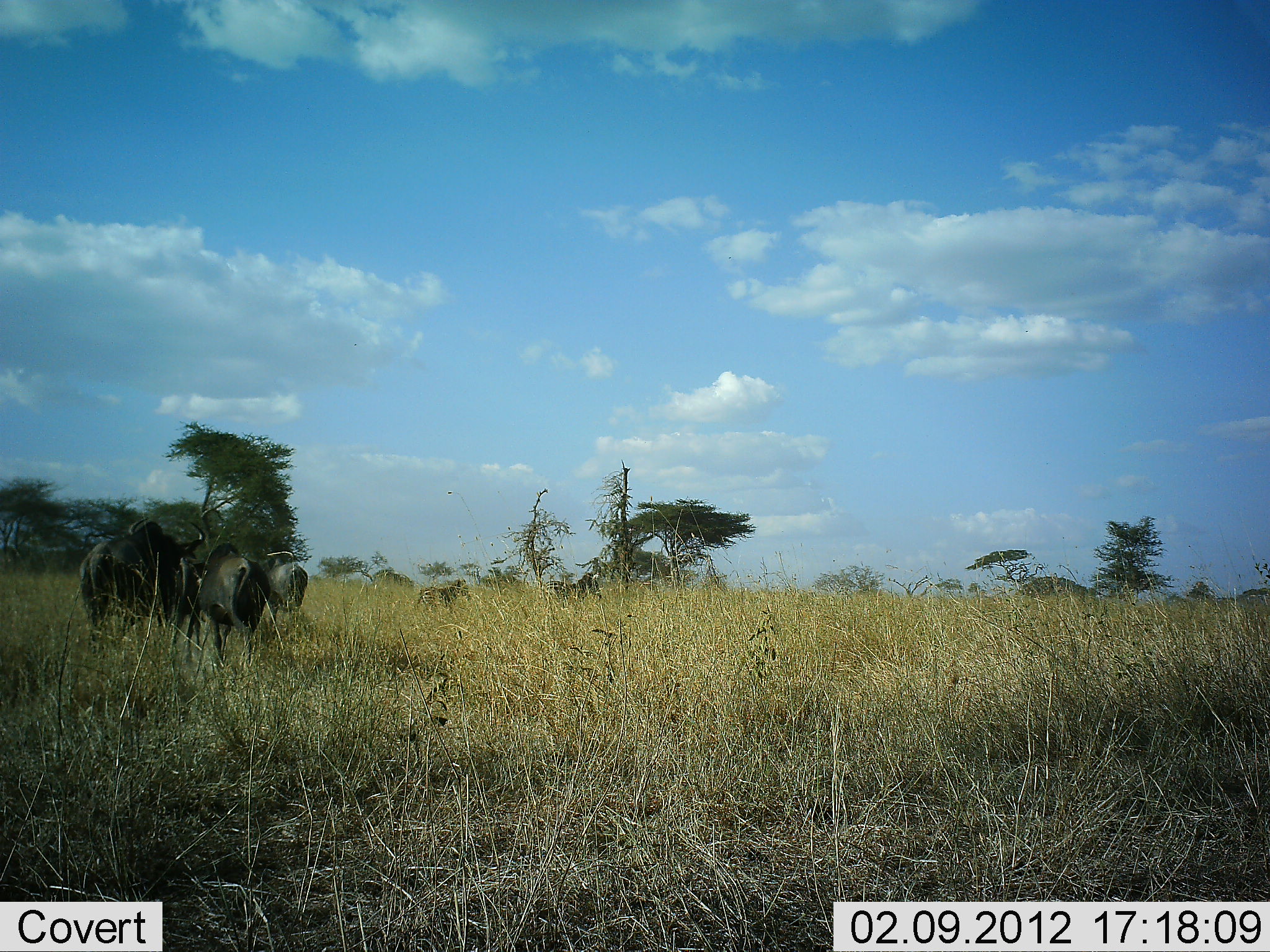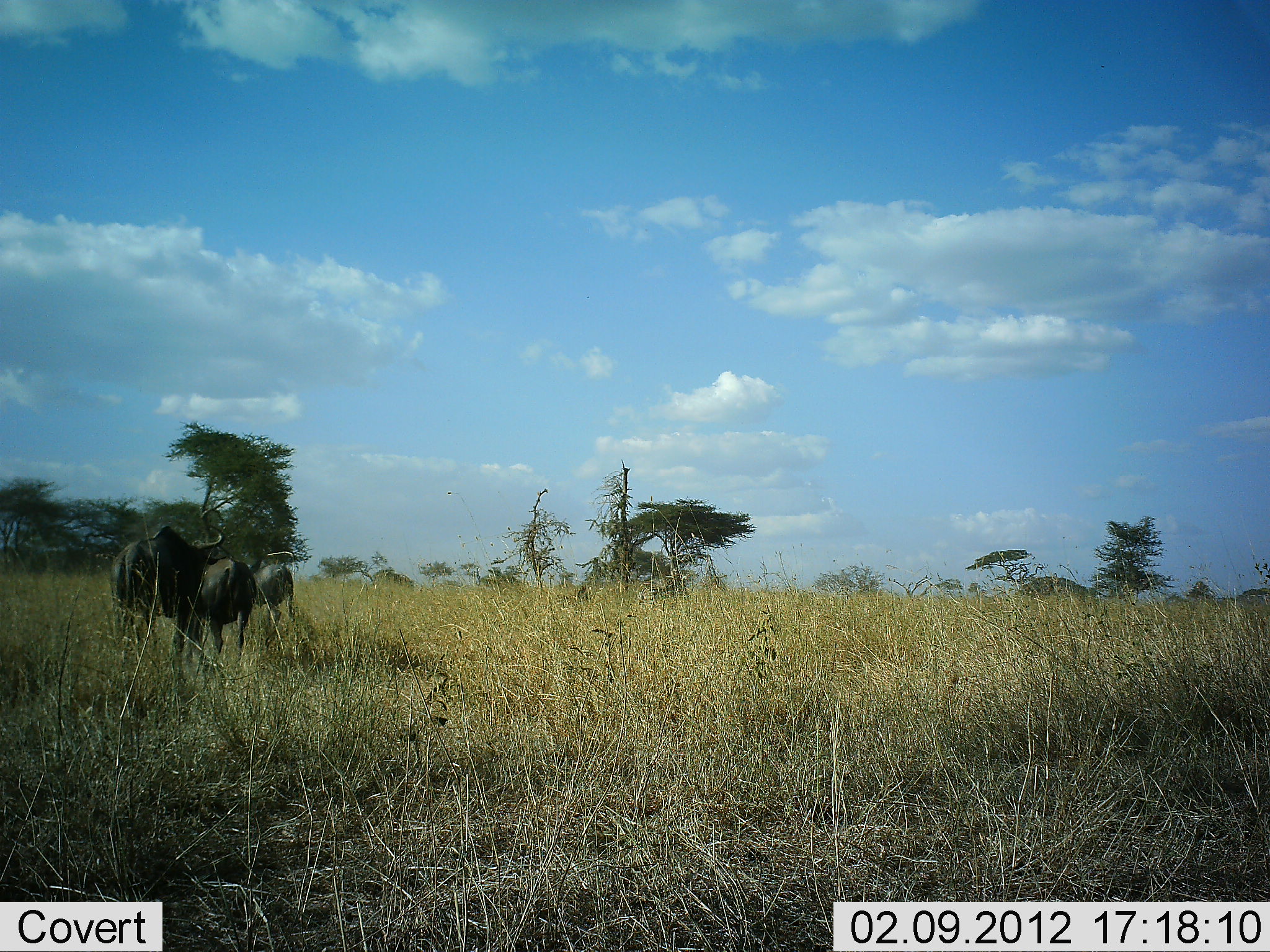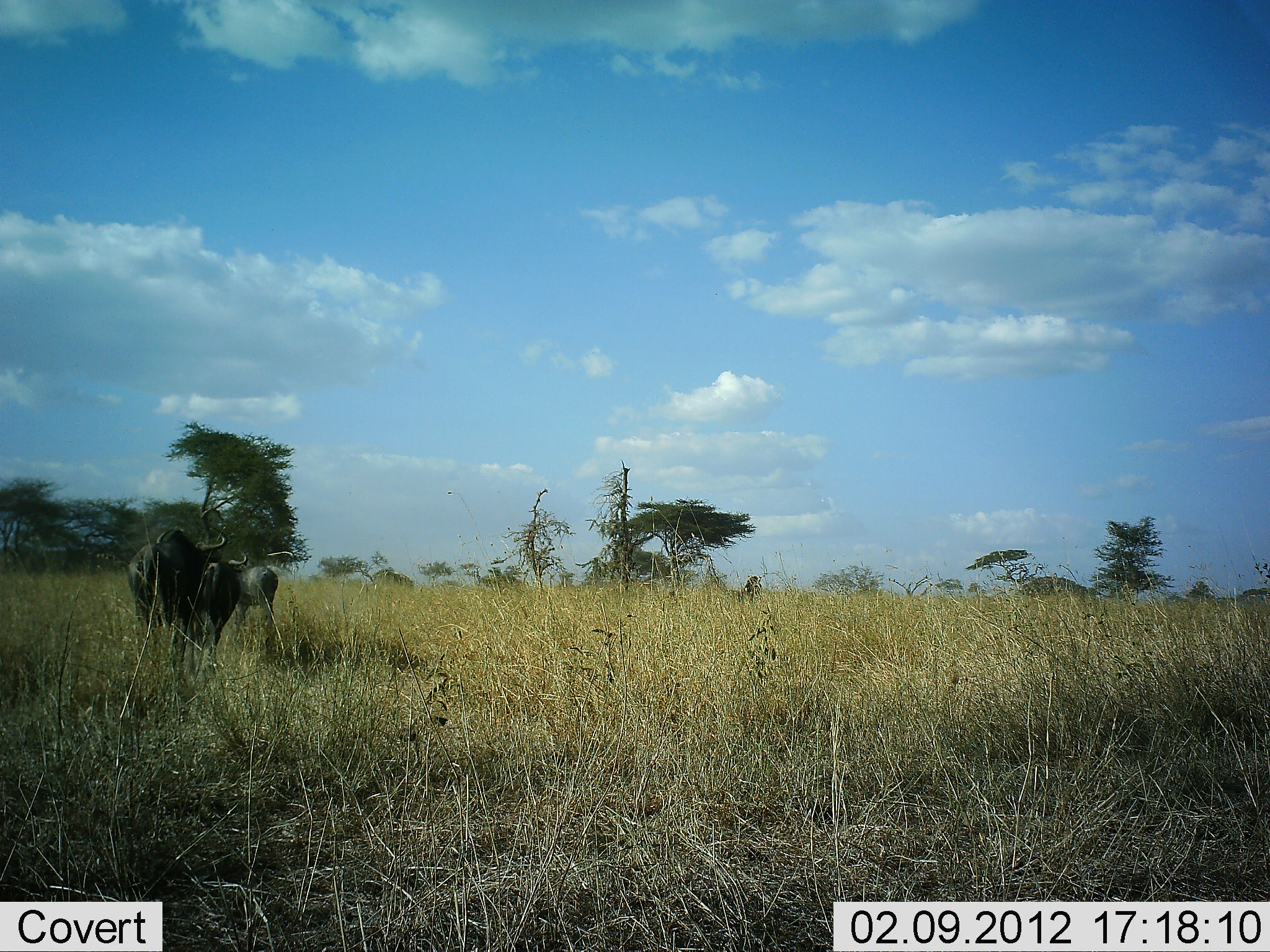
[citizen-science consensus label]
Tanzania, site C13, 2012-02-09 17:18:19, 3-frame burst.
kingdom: Animalia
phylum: Chordata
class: Mammalia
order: Artiodactyla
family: Bovidae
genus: Connochaetes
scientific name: Connochaetes taurinus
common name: blue wildebeest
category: wildebeest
Wildebeest (blue wildebeest) (Connochaetes taurinus), count 5. Behavior (volunteer vote fractions): standing 24%, resting 0%, moving 82%, interacting 0%. Young present (vote fraction): 18%. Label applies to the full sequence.